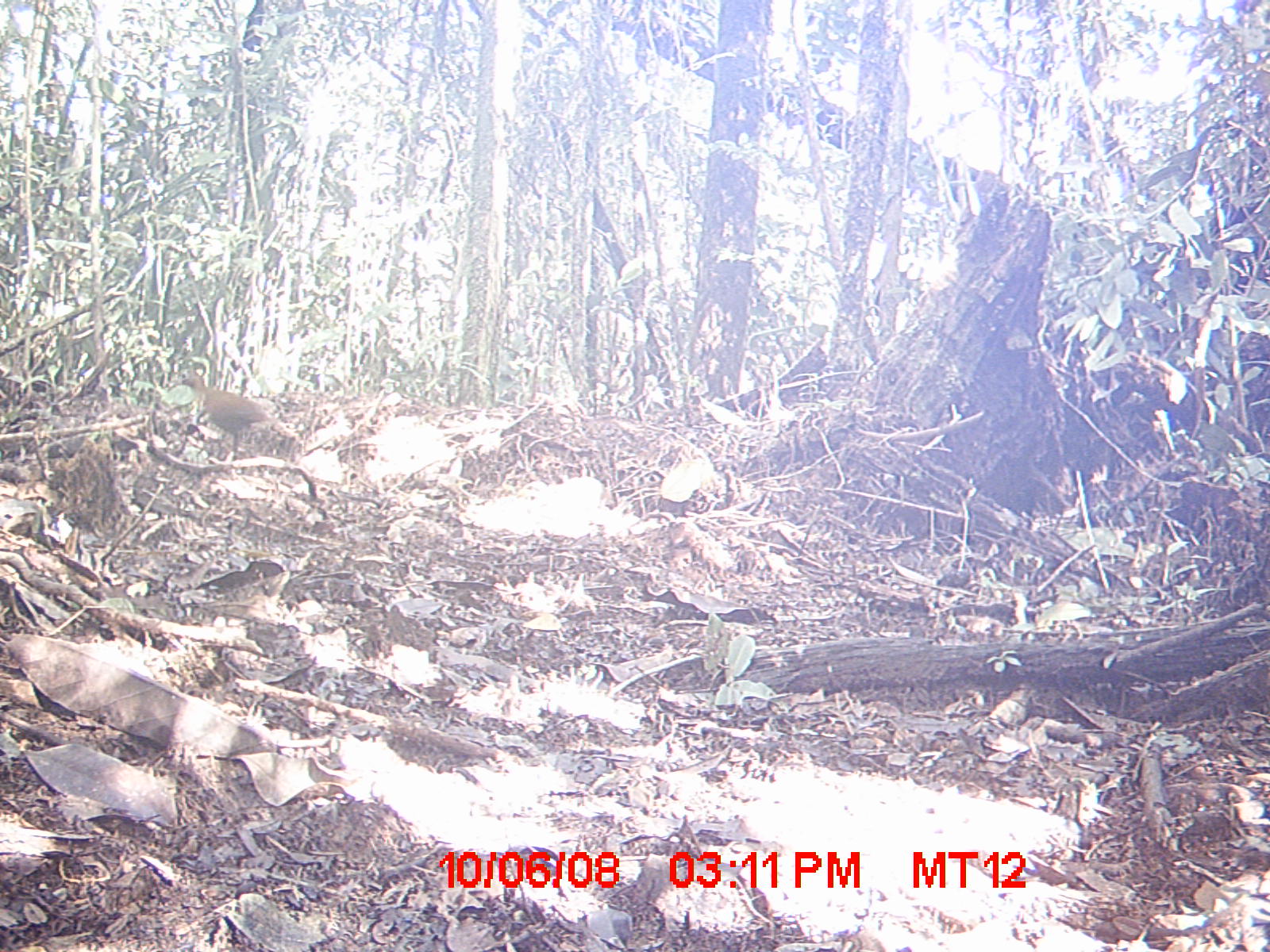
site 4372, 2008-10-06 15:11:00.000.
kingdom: Animalia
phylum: Chordata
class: Aves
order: Gruiformes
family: Sarothruridae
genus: Mentocrex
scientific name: Mentocrex kioloides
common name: madagascar wood rail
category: canirallus kioloides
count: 1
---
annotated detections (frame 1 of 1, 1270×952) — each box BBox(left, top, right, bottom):
canirallus kioloides: BBox(165, 367, 274, 461)